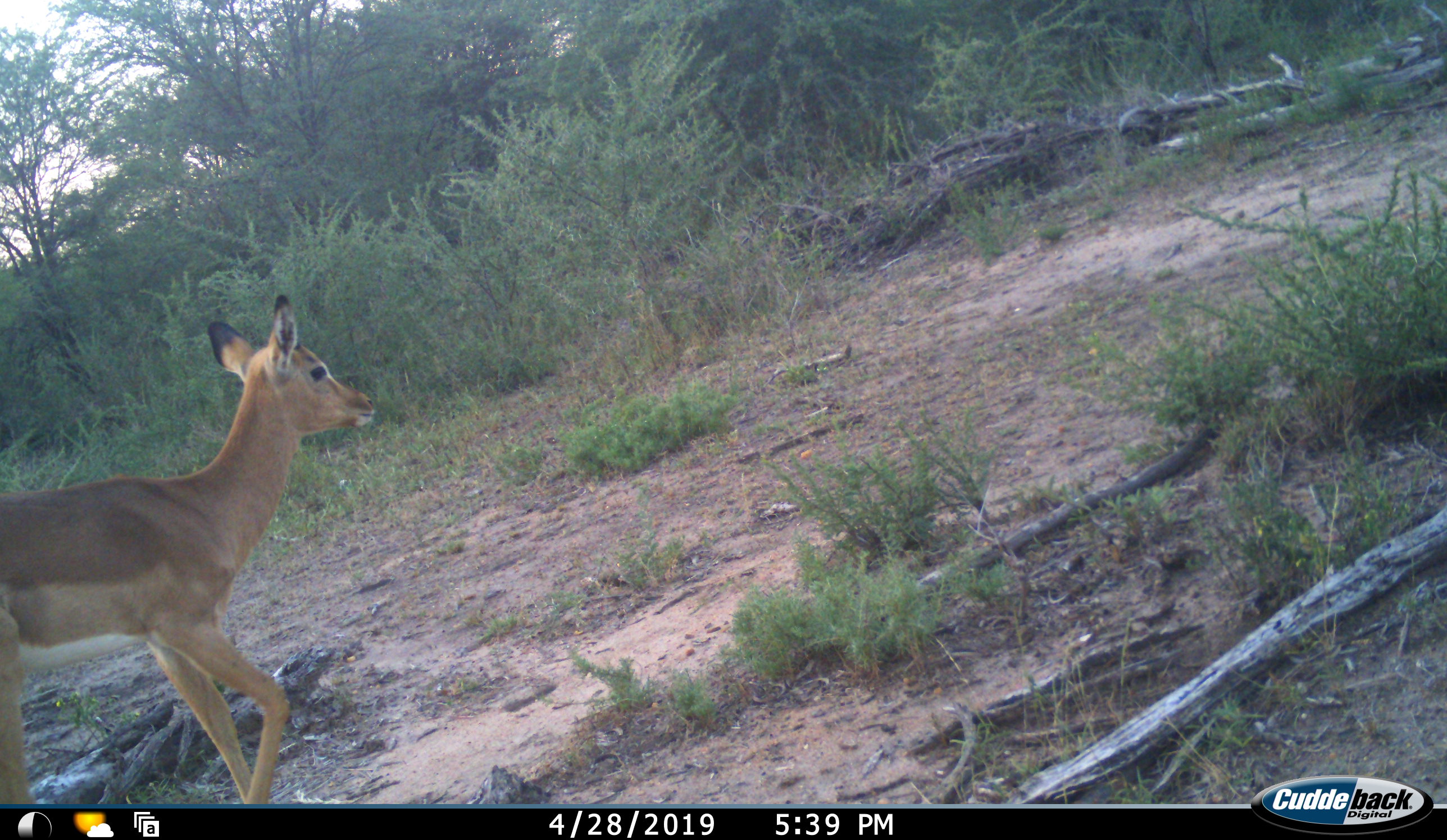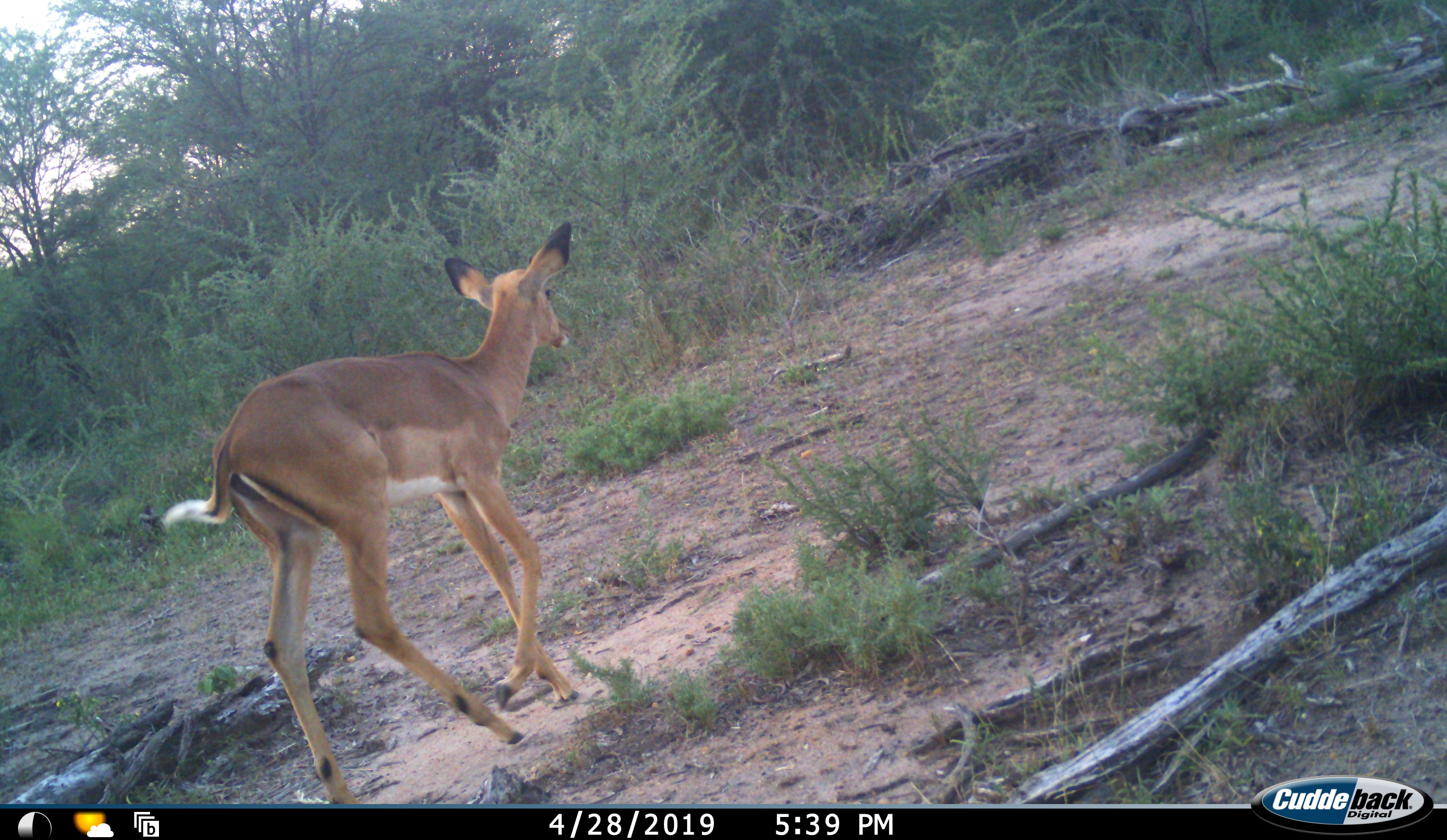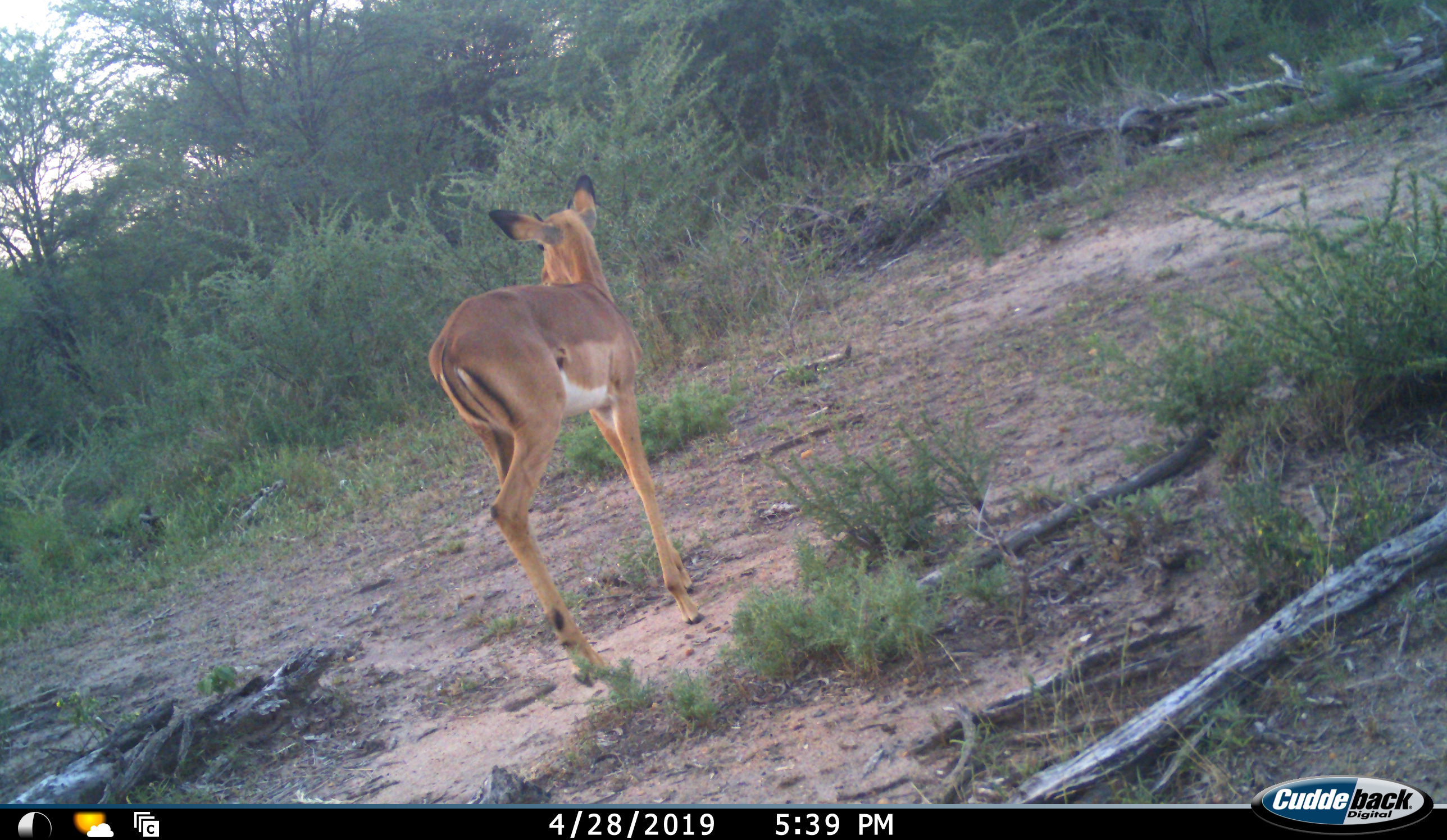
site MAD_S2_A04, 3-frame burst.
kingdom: Animalia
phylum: Chordata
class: Mammalia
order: Artiodactyla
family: Bovidae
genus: Aepyceros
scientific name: Aepyceros melampus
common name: impala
Impala (Aepyceros melampus), count 1. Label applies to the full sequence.